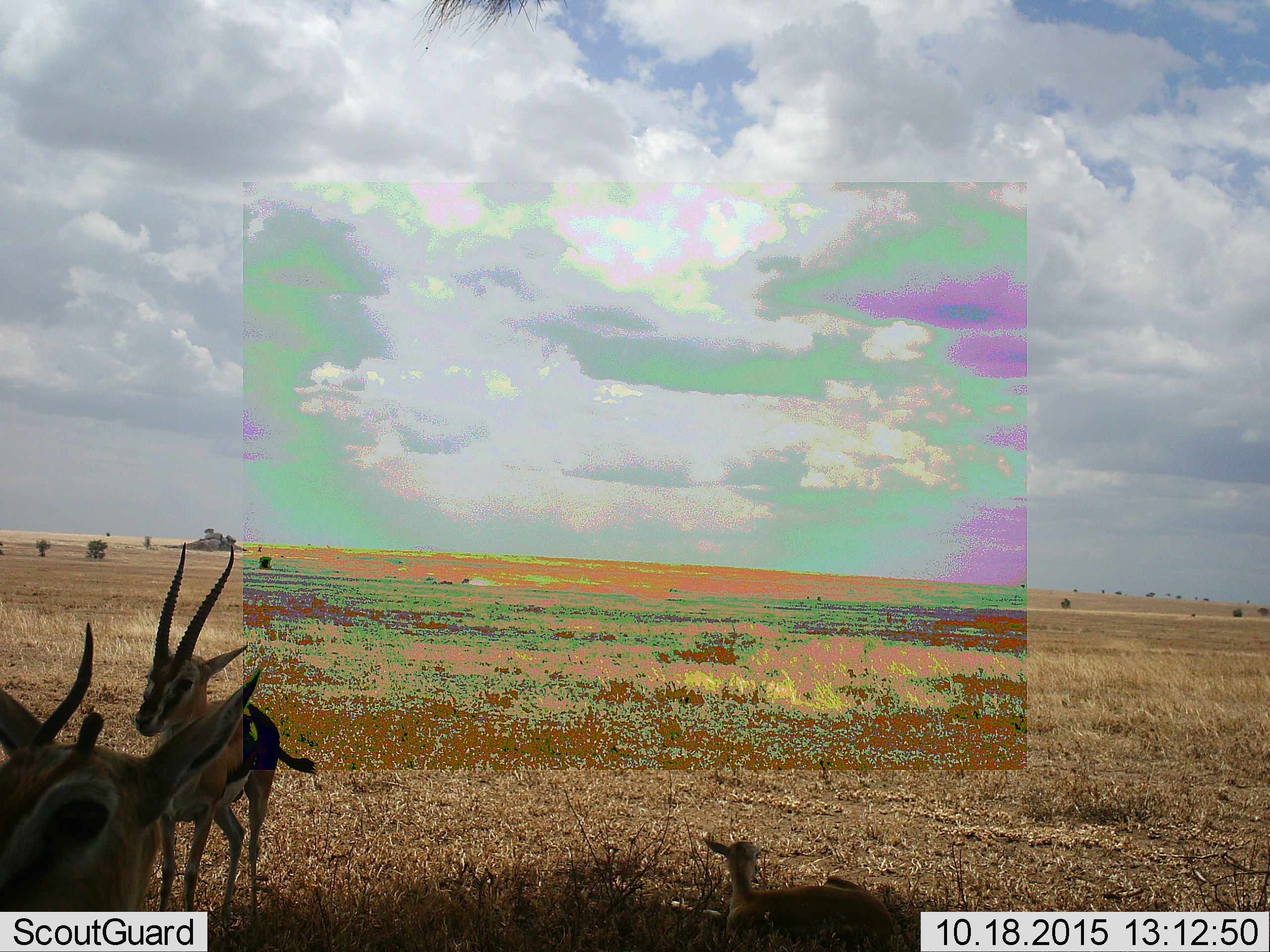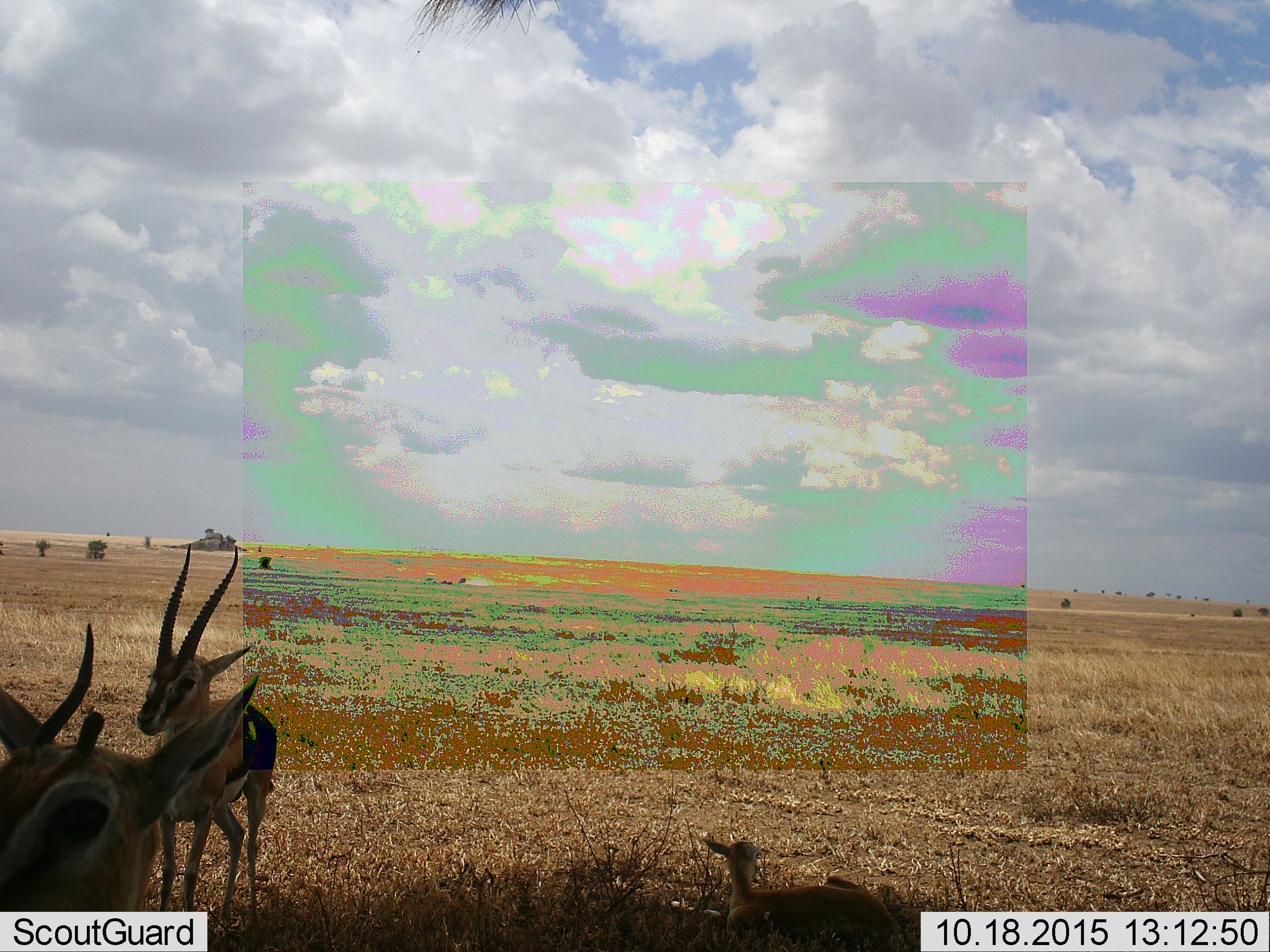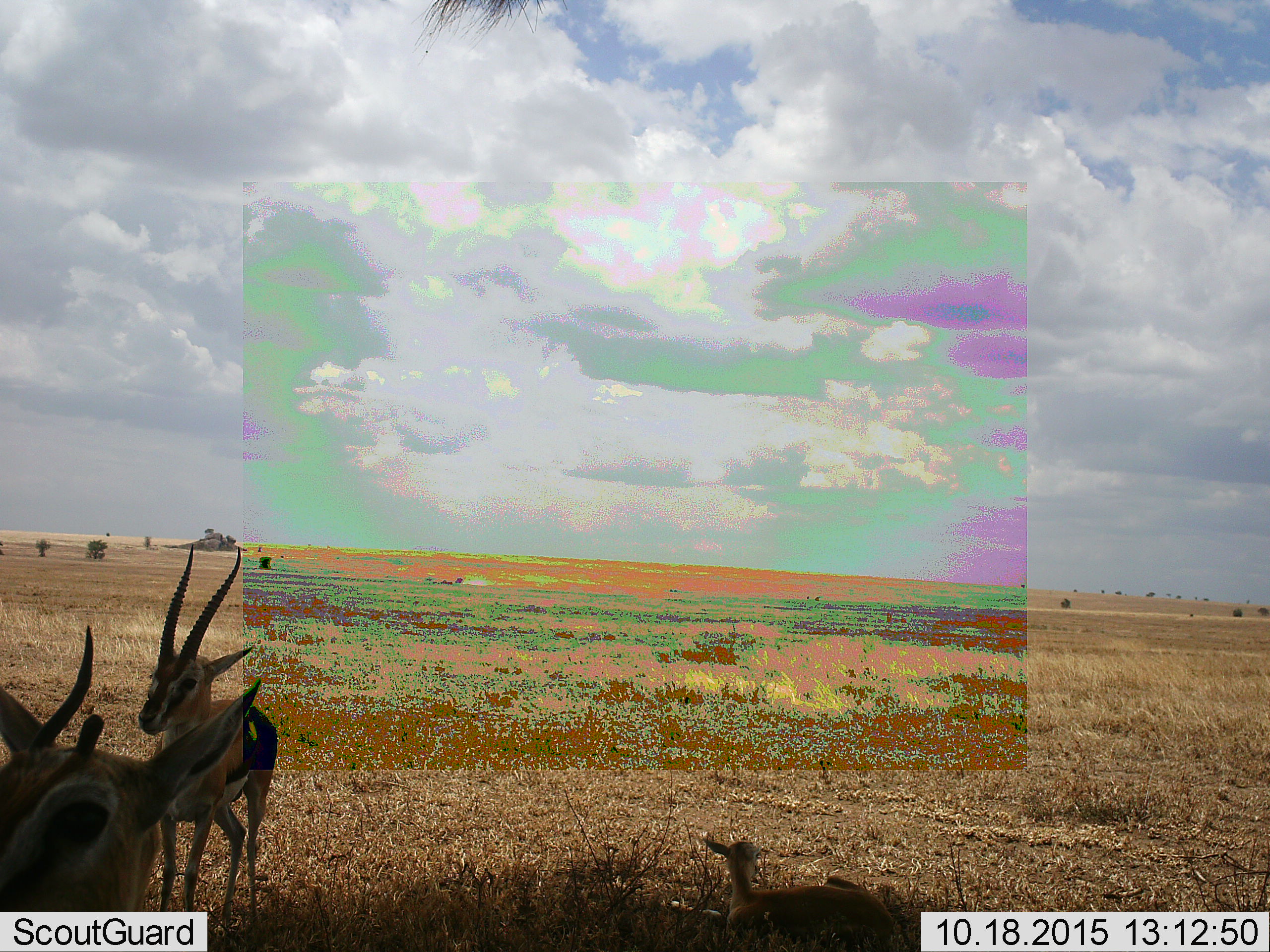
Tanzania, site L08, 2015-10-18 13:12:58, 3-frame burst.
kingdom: Animalia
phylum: Chordata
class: Mammalia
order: Artiodactyla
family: Bovidae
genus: Eudorcas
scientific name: Eudorcas thomsonii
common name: thomson's gazelle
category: gazellethomsons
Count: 3.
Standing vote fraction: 88%.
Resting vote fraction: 100%.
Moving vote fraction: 25%.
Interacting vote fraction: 12%.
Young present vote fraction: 88%.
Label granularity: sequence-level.